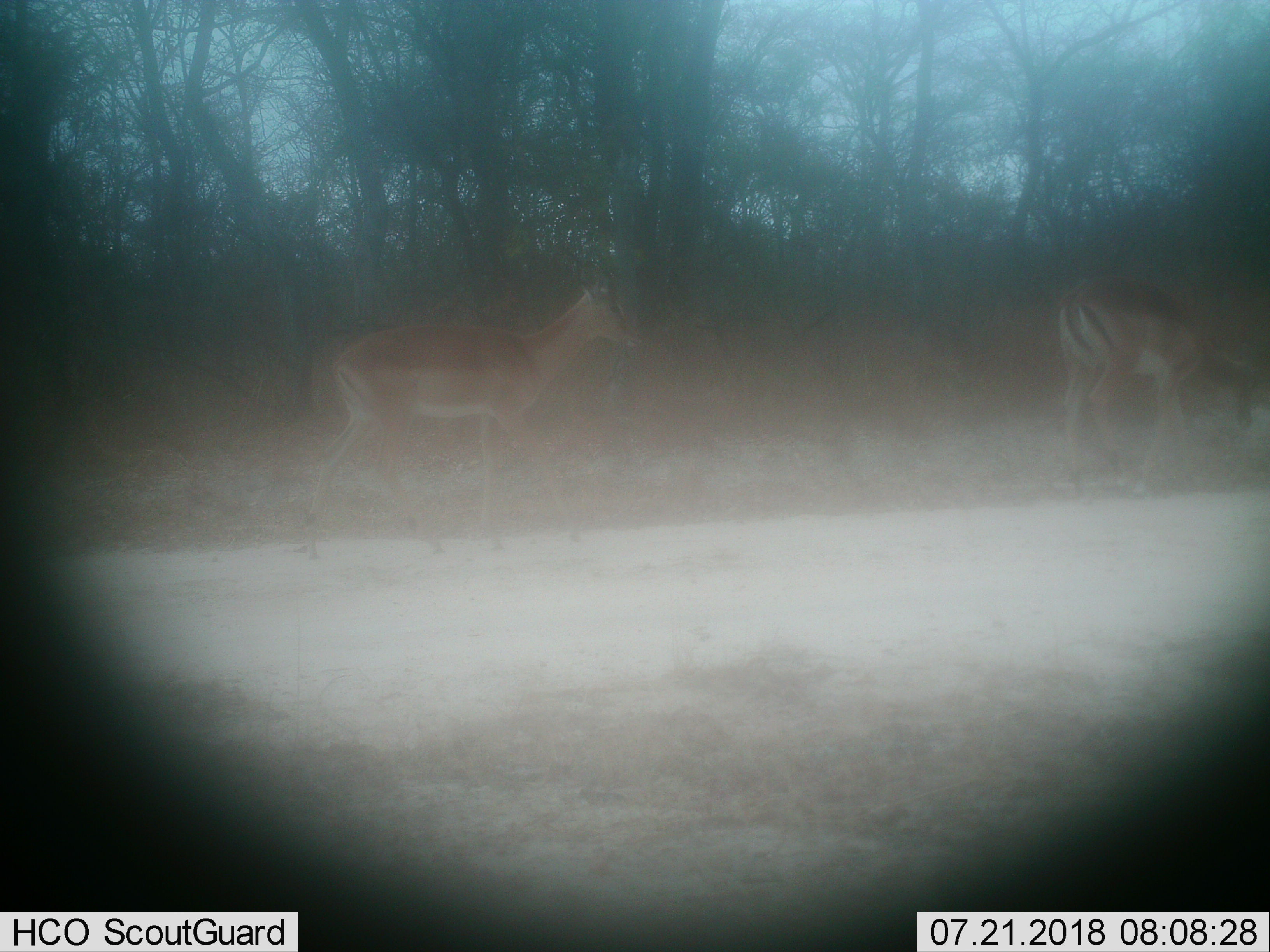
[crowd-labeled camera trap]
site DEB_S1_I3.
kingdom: Animalia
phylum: Chordata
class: Mammalia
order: Artiodactyla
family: Bovidae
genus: Aepyceros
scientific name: Aepyceros melampus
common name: impala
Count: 2.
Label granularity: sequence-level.